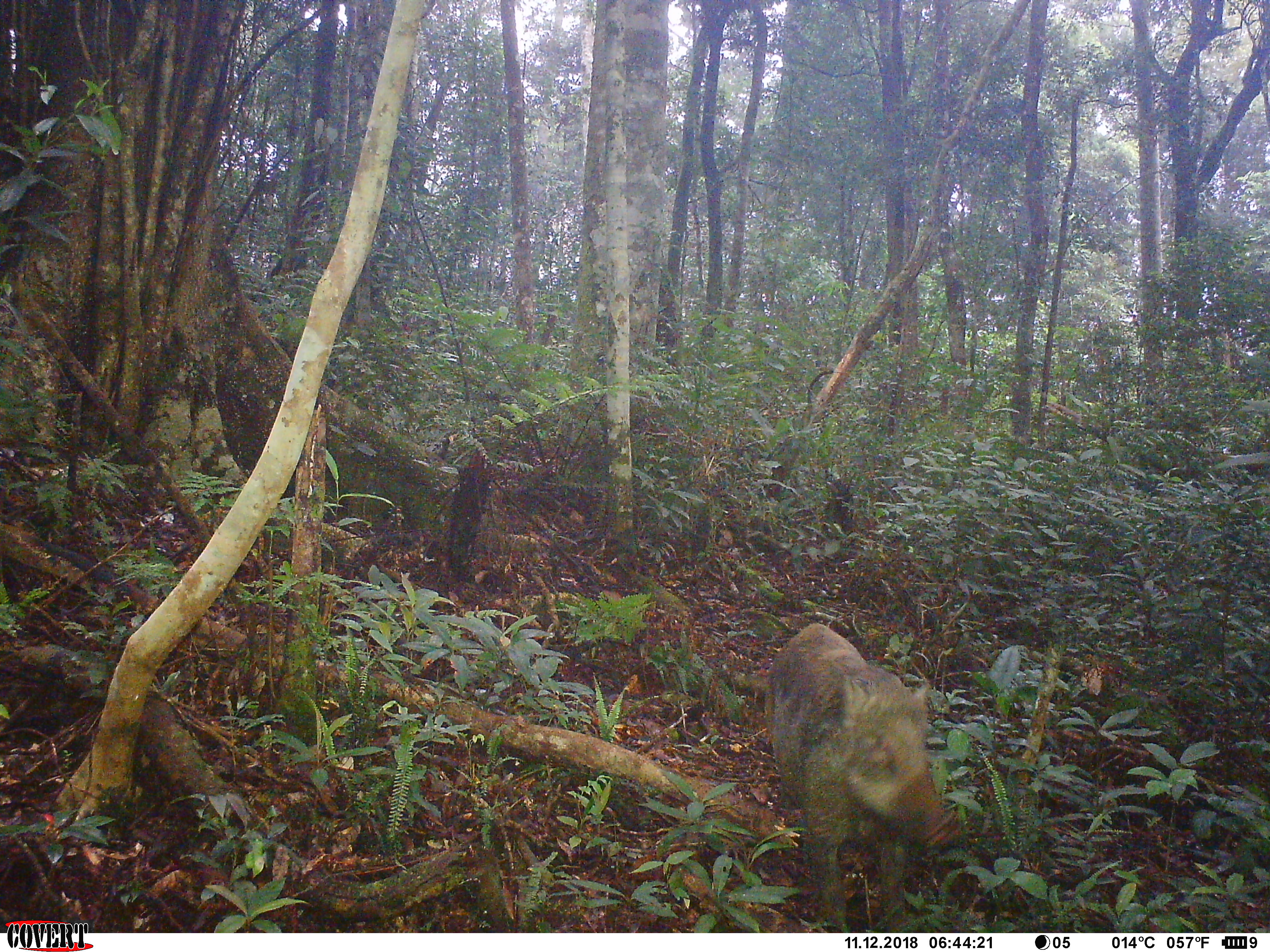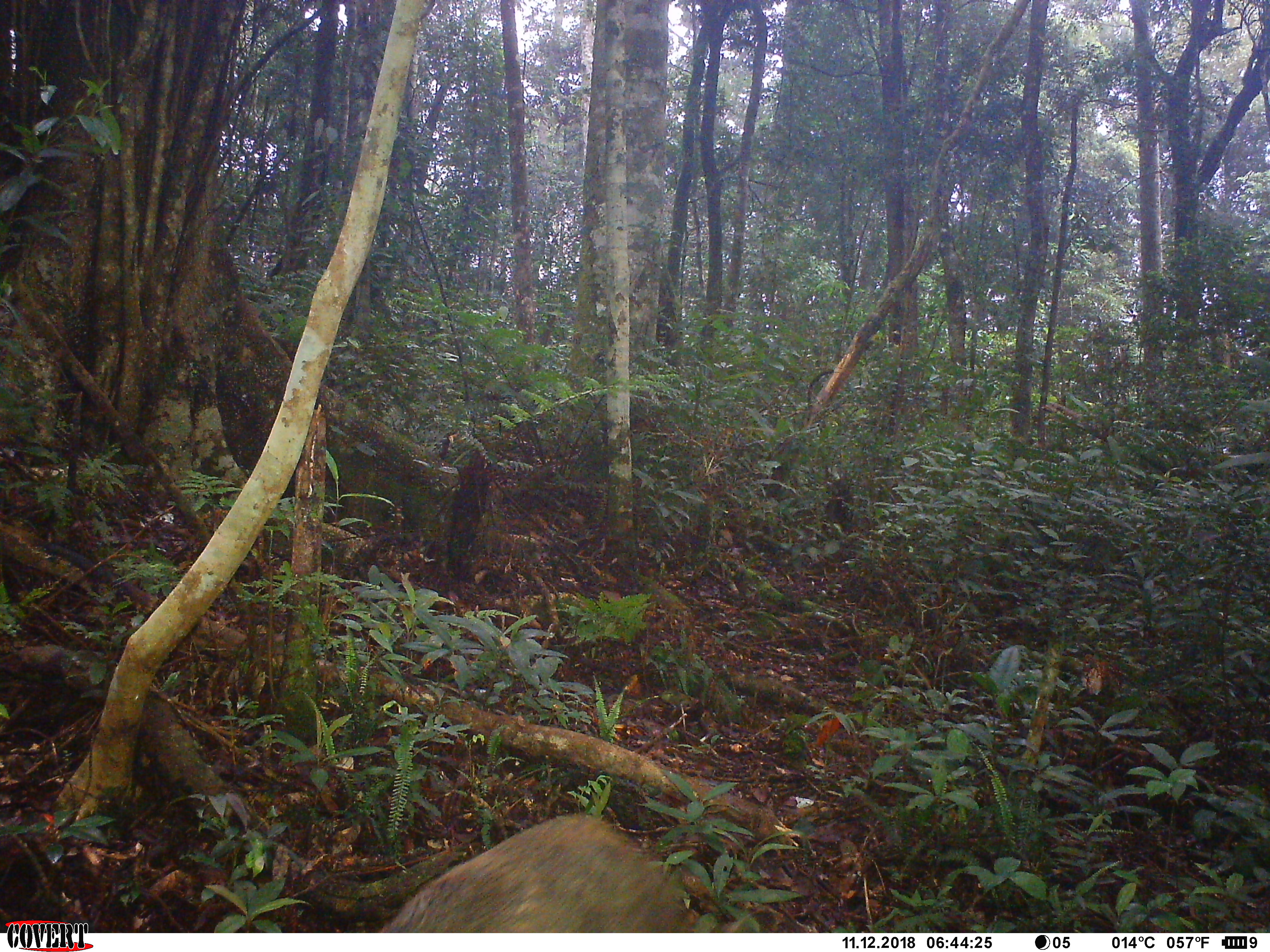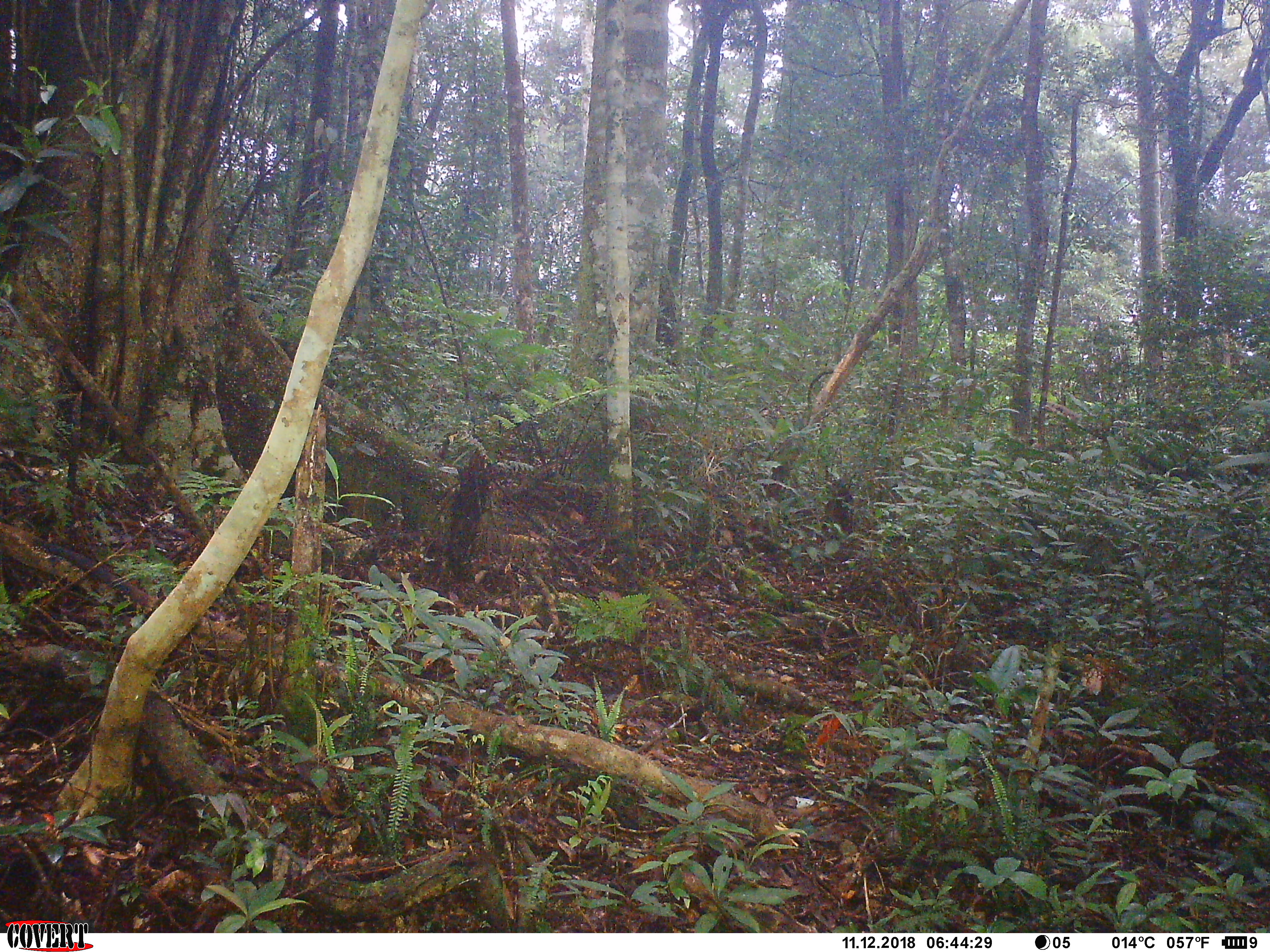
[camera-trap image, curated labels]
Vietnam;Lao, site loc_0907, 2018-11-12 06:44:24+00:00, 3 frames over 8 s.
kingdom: Animalia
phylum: Chordata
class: Mammalia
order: Artiodactyla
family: Suidae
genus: Sus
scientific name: Sus scrofa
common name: eurasian wild pig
Eurasian wild pig (Sus scrofa). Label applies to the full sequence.